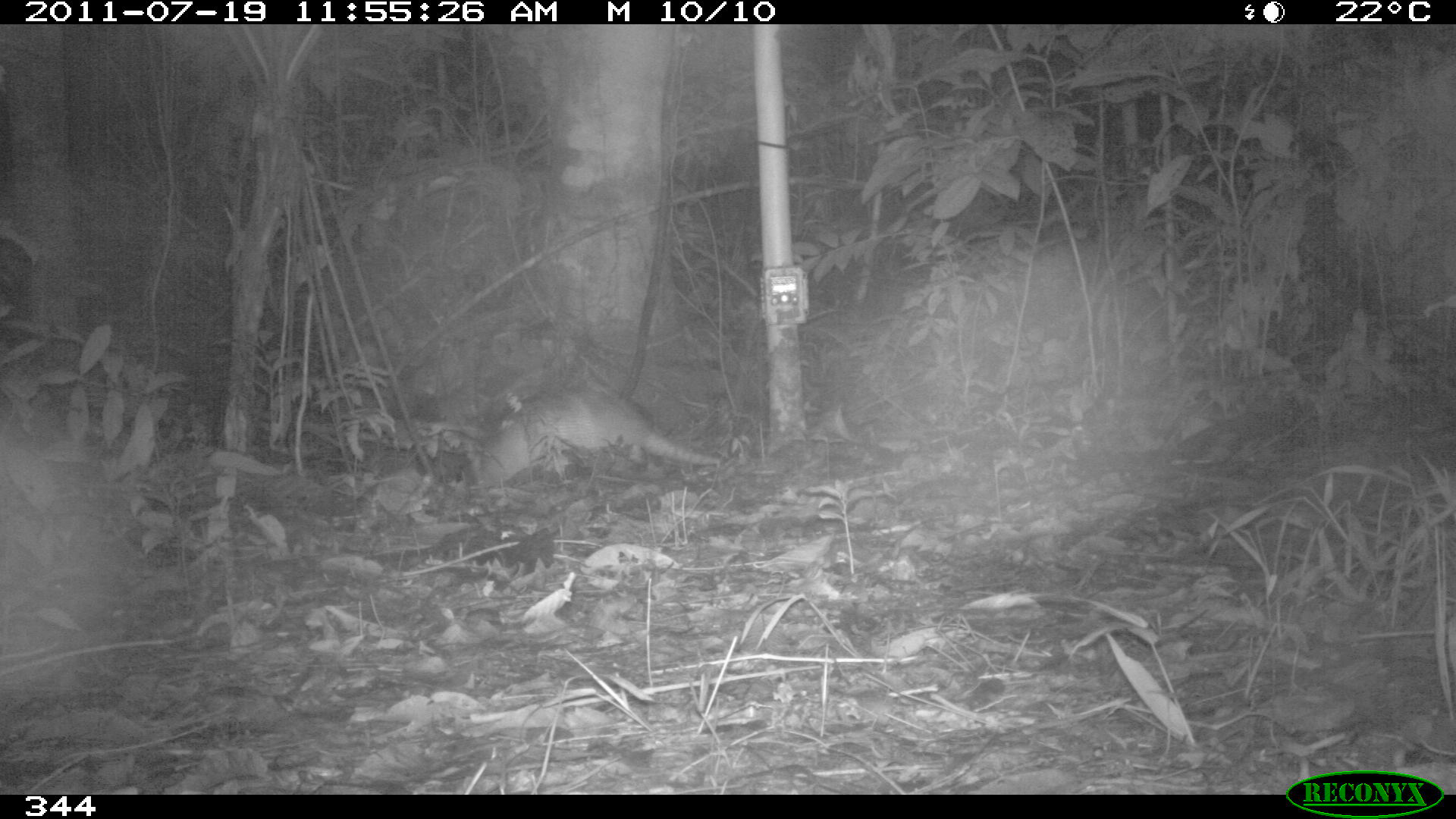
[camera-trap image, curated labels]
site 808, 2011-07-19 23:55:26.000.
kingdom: Animalia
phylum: Chordata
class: Mammalia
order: Cingulata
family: Dasypodidae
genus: Dasypus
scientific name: Dasypus novemcinctus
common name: nine-banded armadillo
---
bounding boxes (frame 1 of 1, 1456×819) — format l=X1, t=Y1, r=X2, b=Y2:
dasypus novemcinctus: l=474, t=376, r=722, b=493